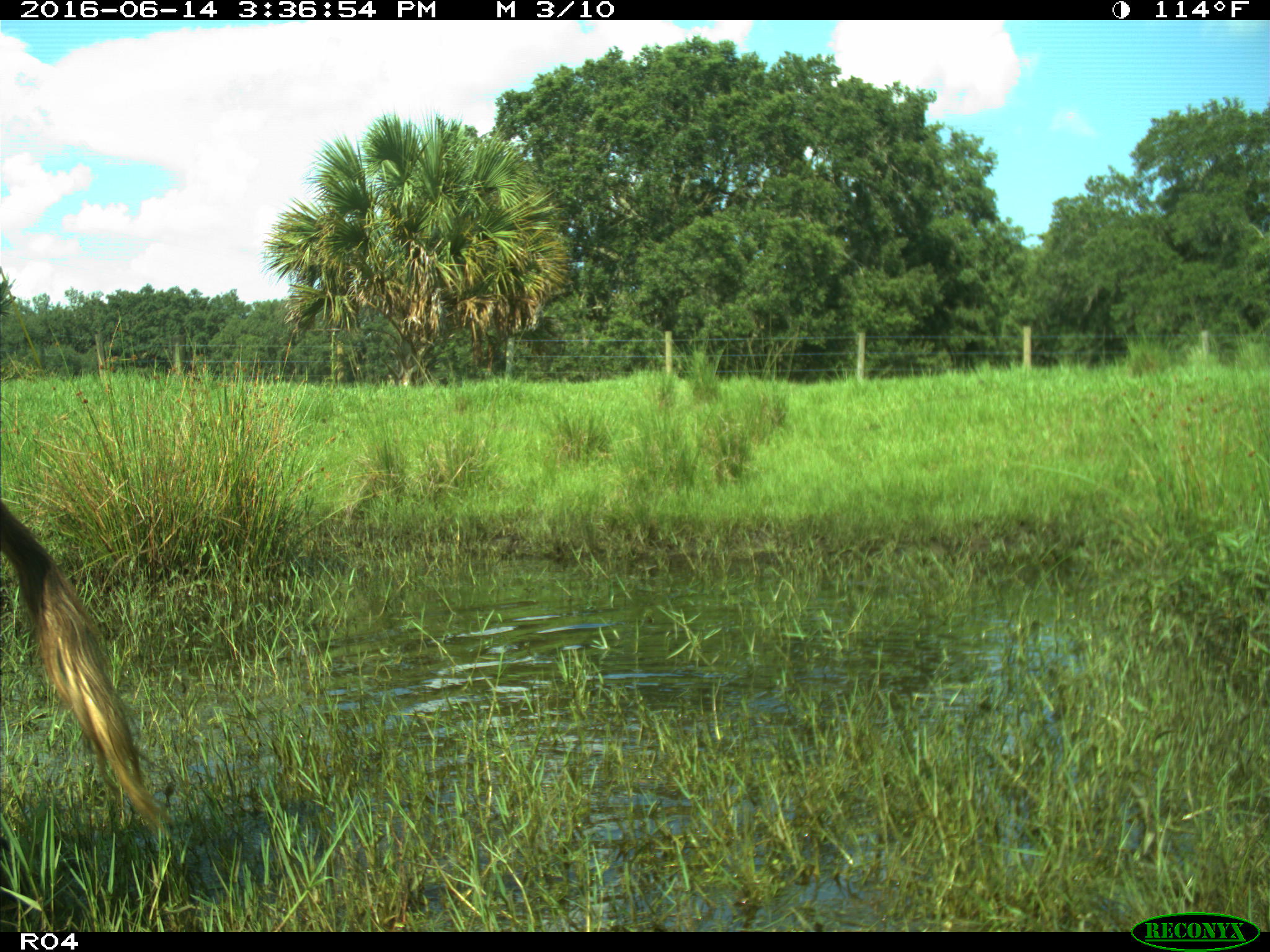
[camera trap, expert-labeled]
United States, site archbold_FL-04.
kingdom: Animalia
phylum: Chordata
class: Mammalia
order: Artiodactyla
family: Bovidae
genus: Bos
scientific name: Bos taurus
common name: domestic cow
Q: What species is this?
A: Bos taurus (domestic cow).